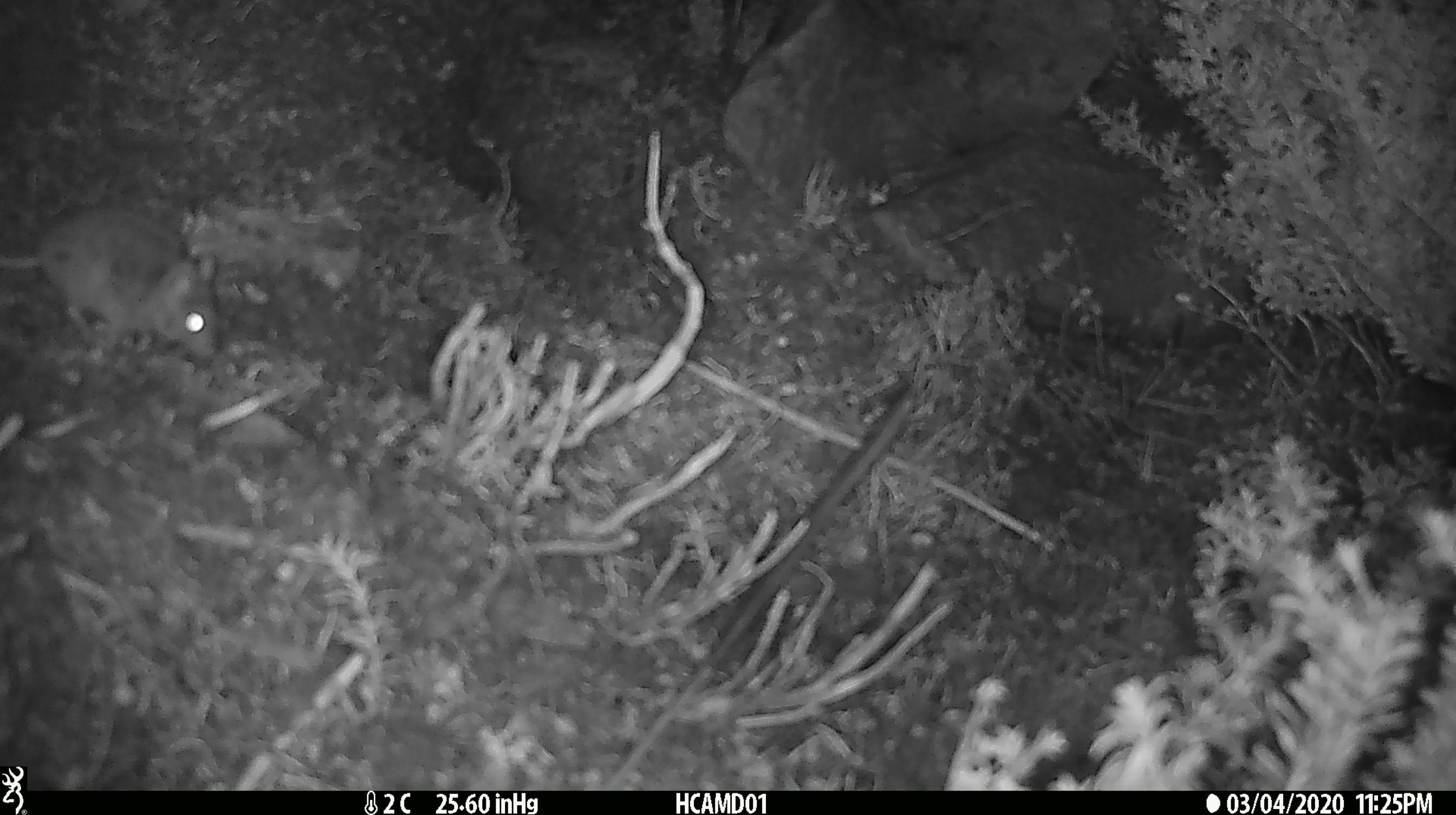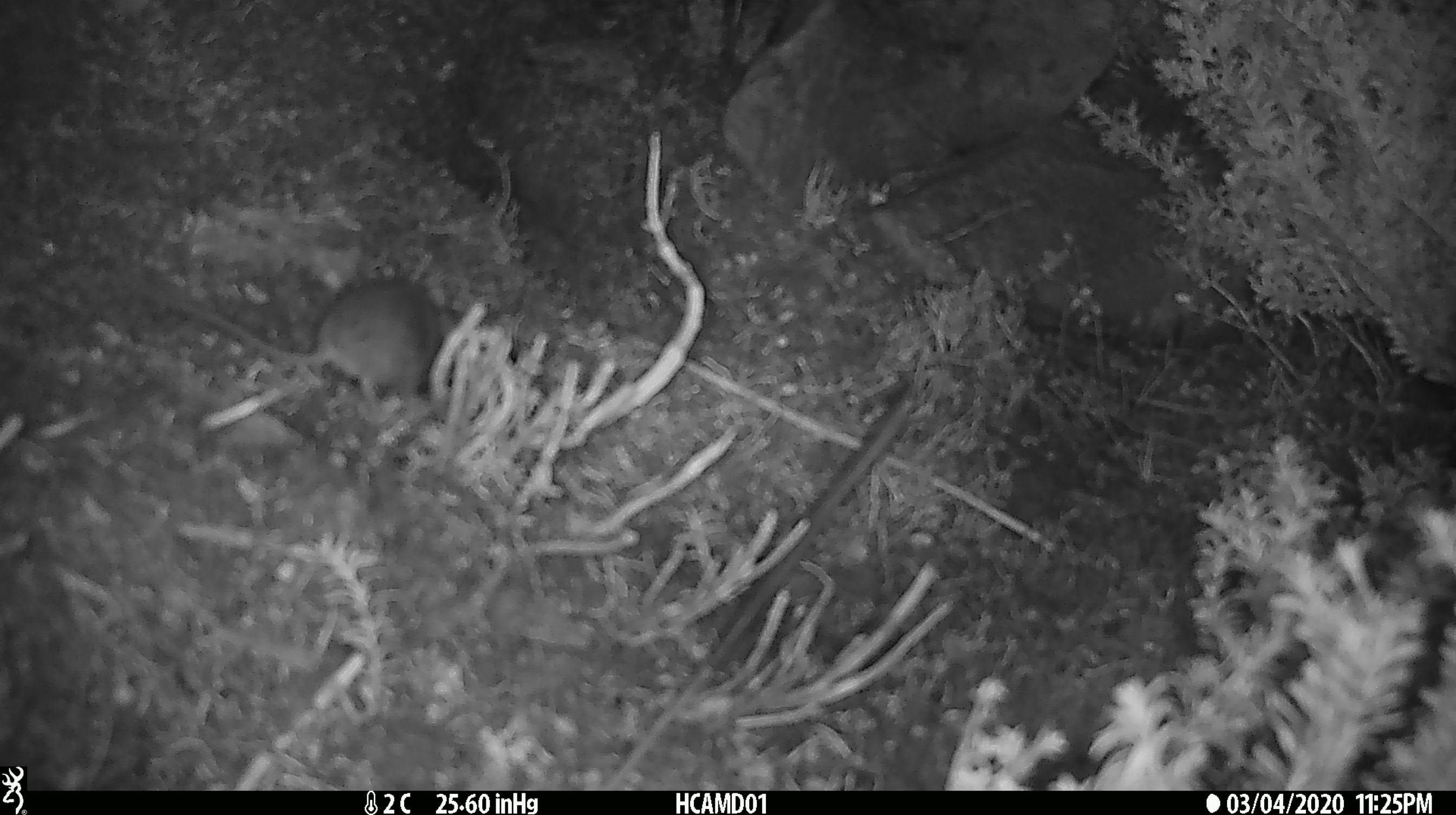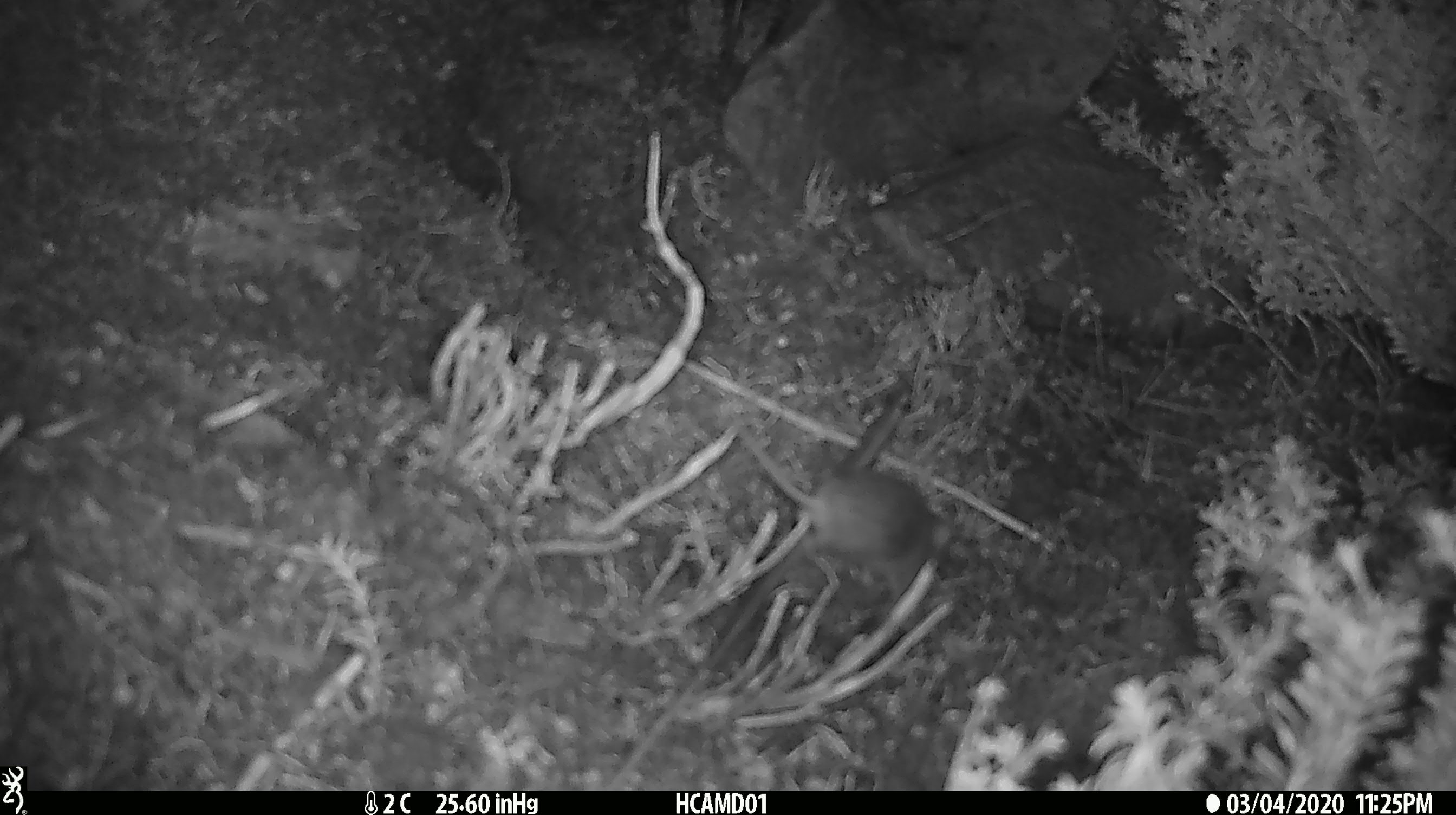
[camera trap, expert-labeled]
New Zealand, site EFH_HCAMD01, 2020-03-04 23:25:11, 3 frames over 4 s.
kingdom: Animalia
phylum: Chordata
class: Mammalia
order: Rodentia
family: Muridae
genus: Mus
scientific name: Mus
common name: mouse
Mouse (Mus).